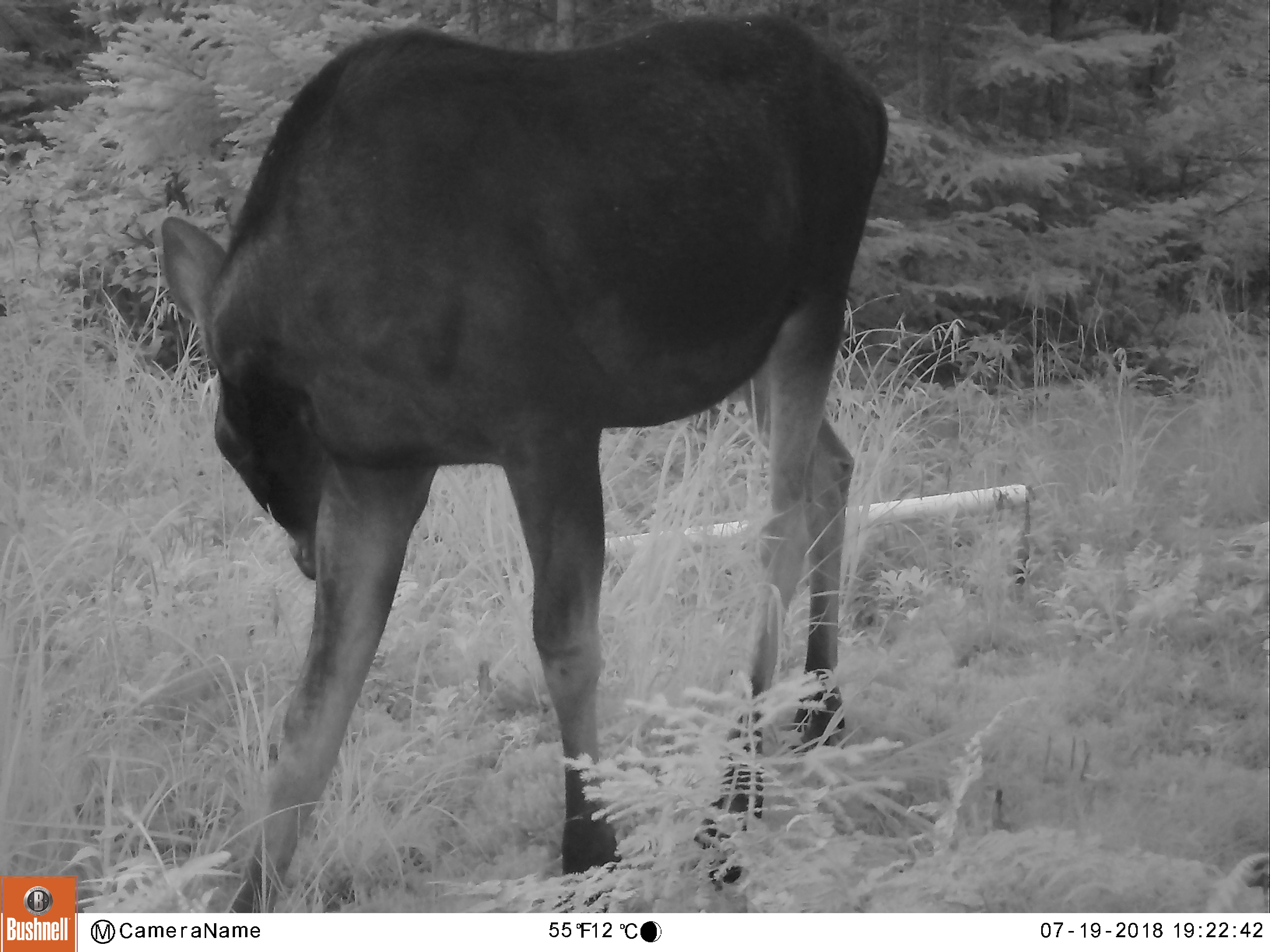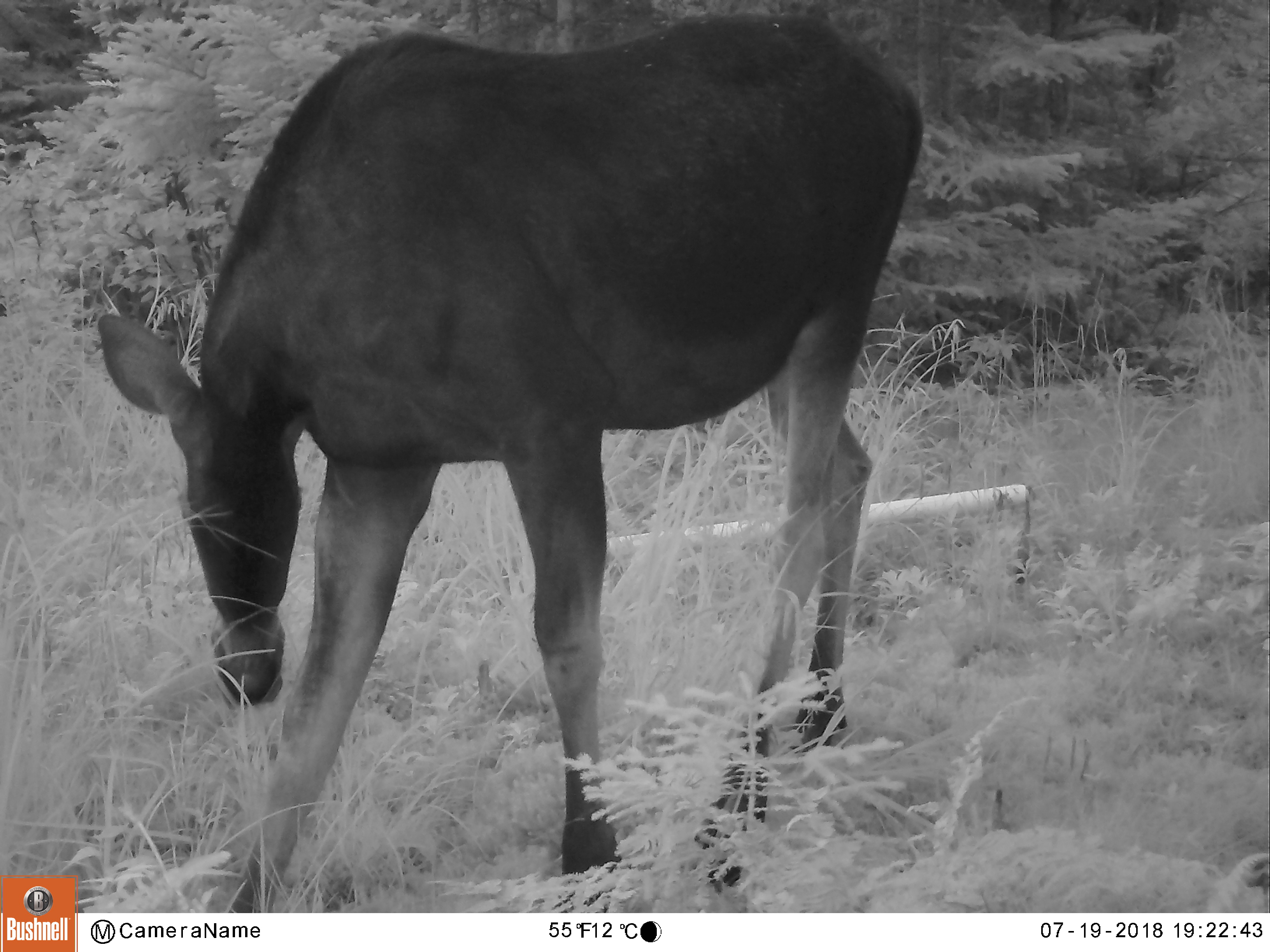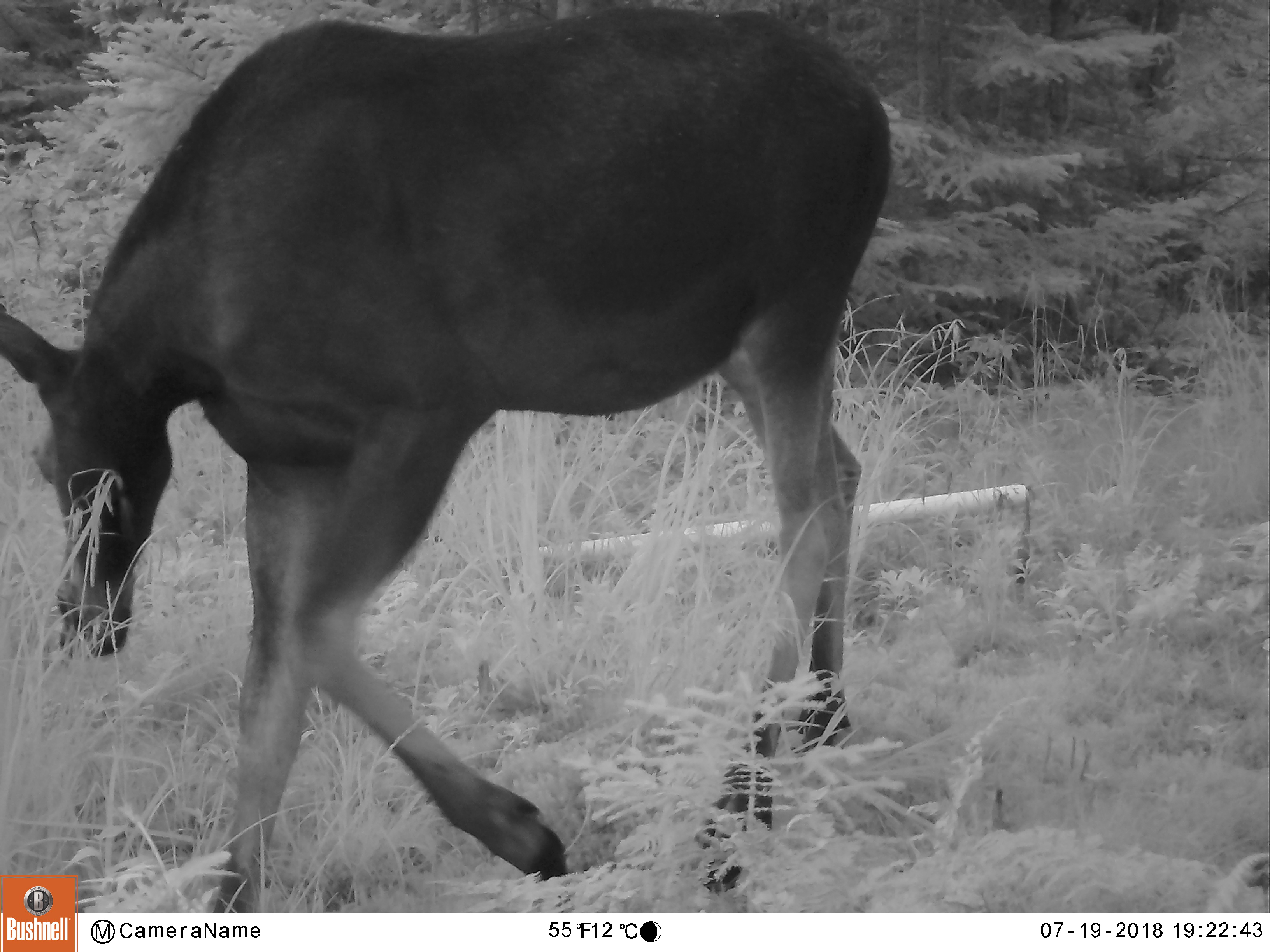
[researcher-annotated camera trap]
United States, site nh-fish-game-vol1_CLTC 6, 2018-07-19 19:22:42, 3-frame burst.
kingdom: Animalia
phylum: Chordata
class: Mammalia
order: Artiodactyla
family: Cervidae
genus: Alces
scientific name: Alces alces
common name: moose